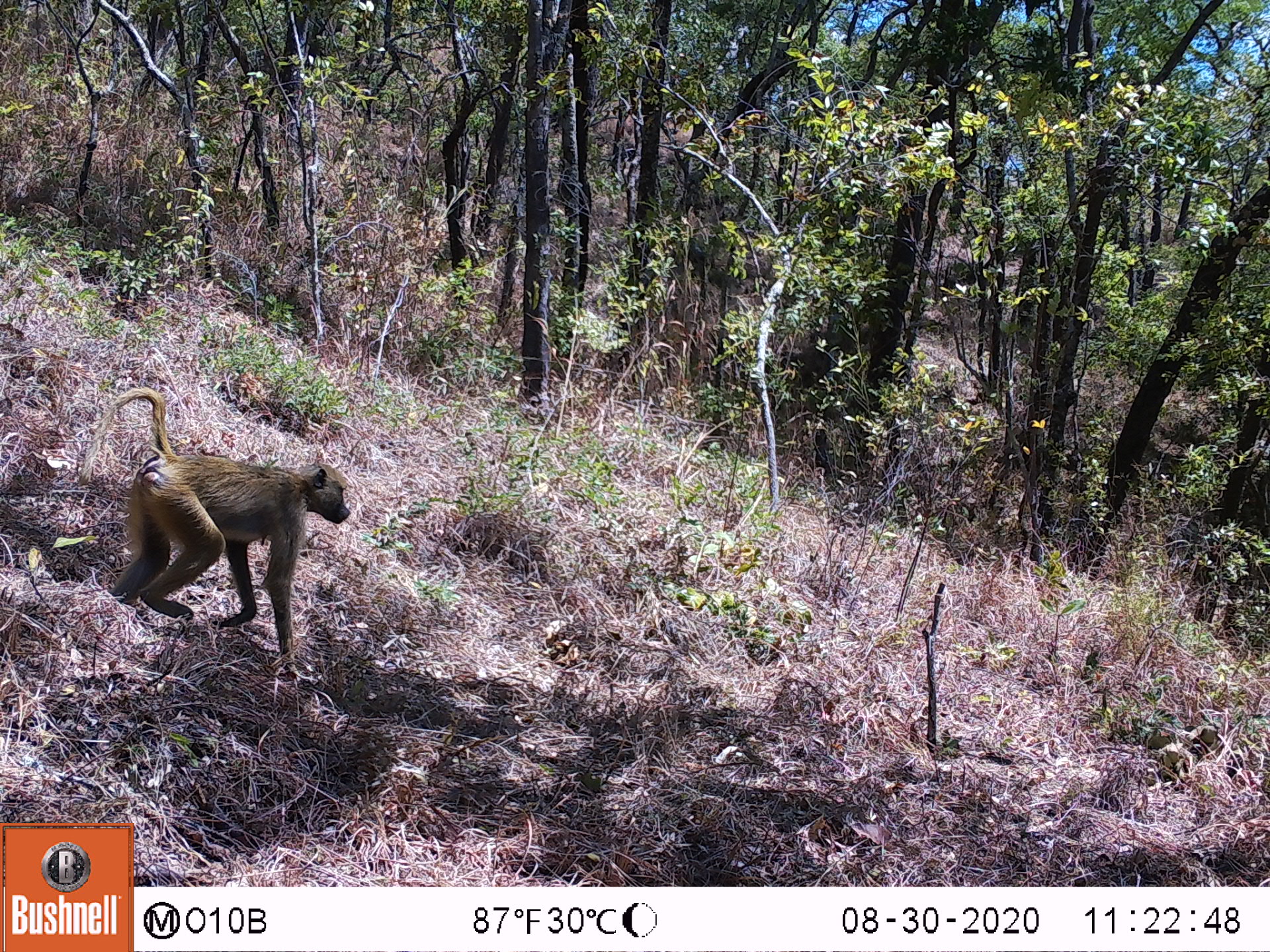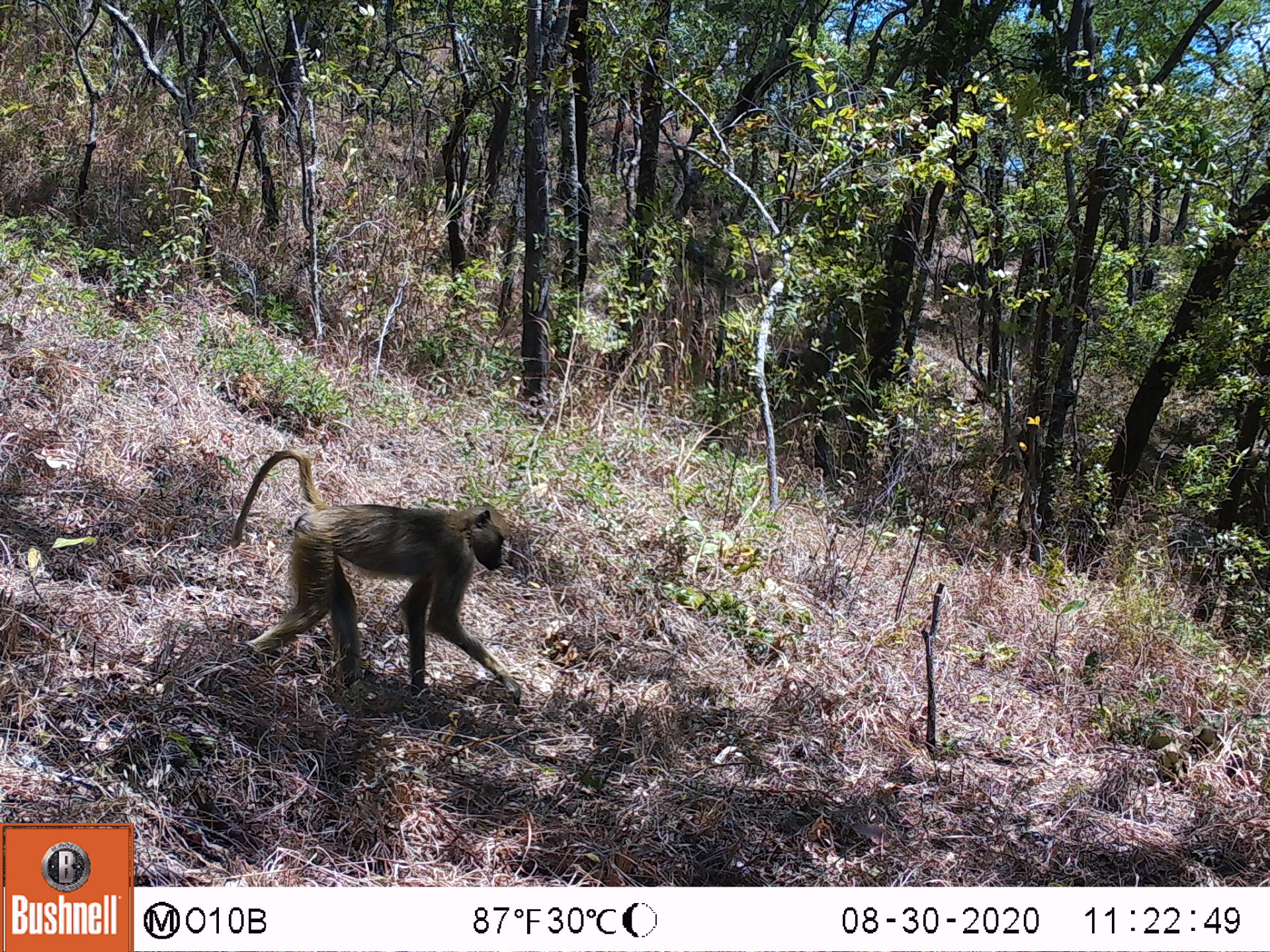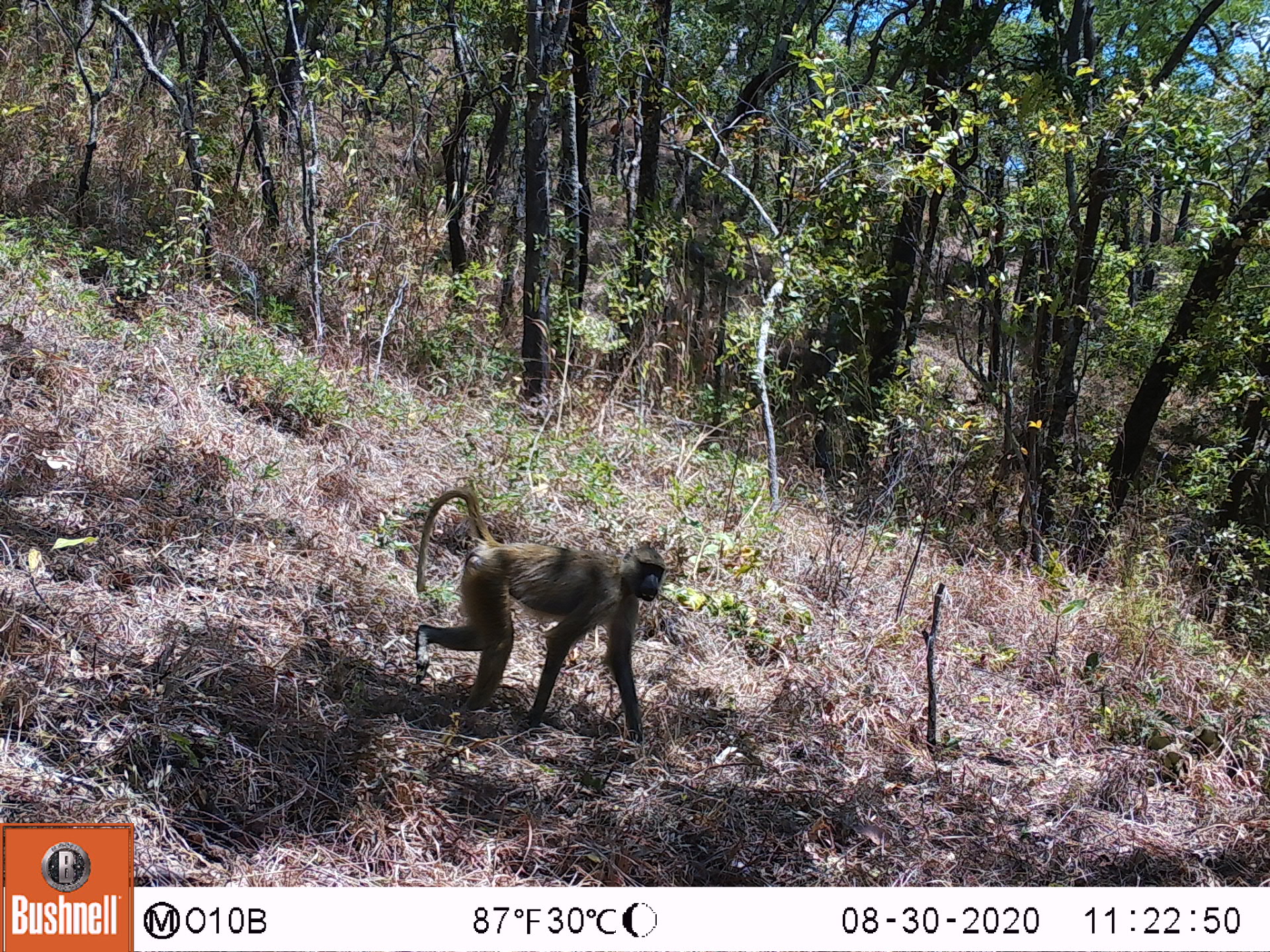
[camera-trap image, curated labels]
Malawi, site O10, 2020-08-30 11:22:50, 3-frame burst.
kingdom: Animalia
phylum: Chordata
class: Mammalia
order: Primates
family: Cercopithecidae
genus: Papio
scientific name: Papio cynocephalus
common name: yellow baboon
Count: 1.